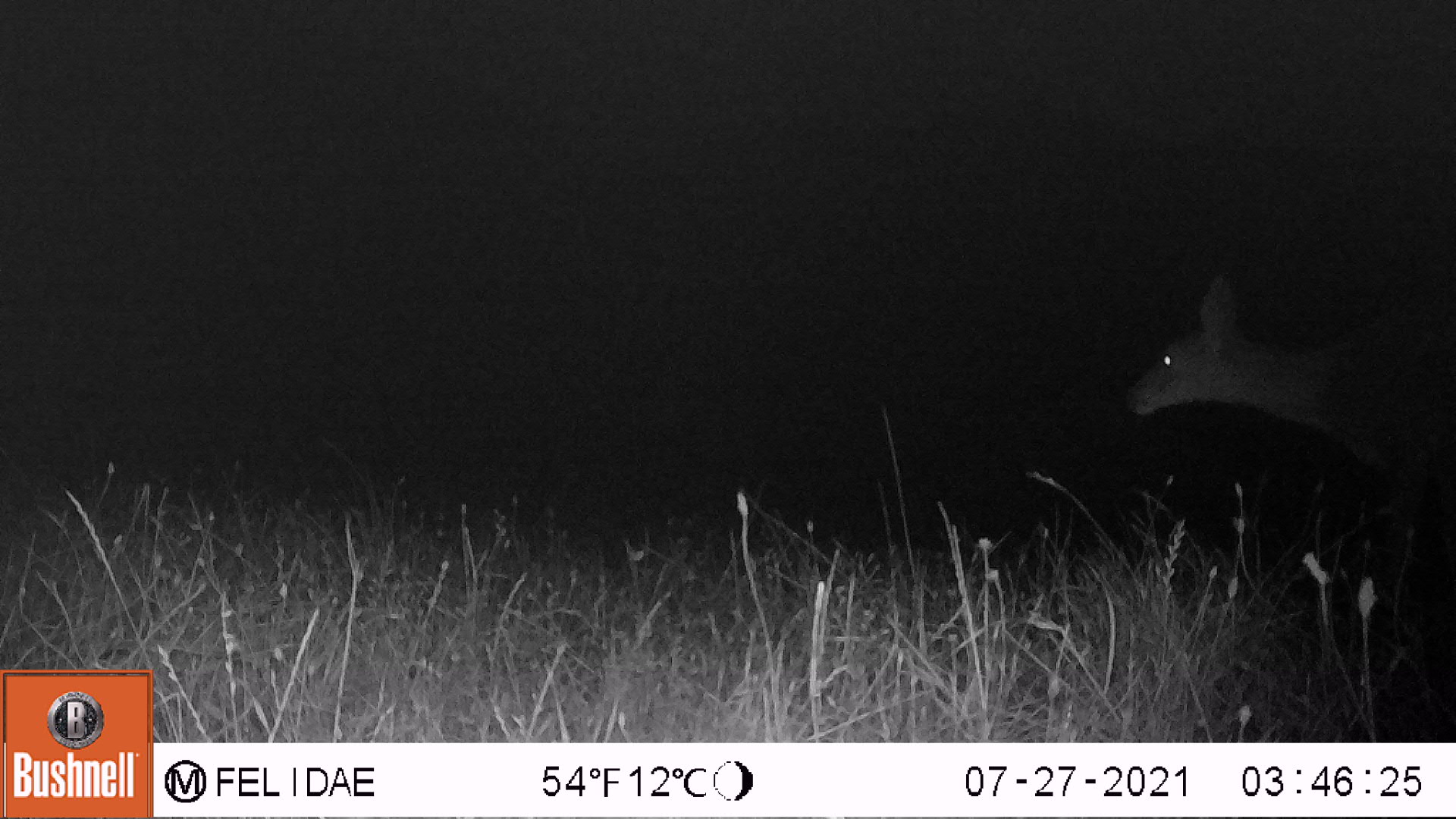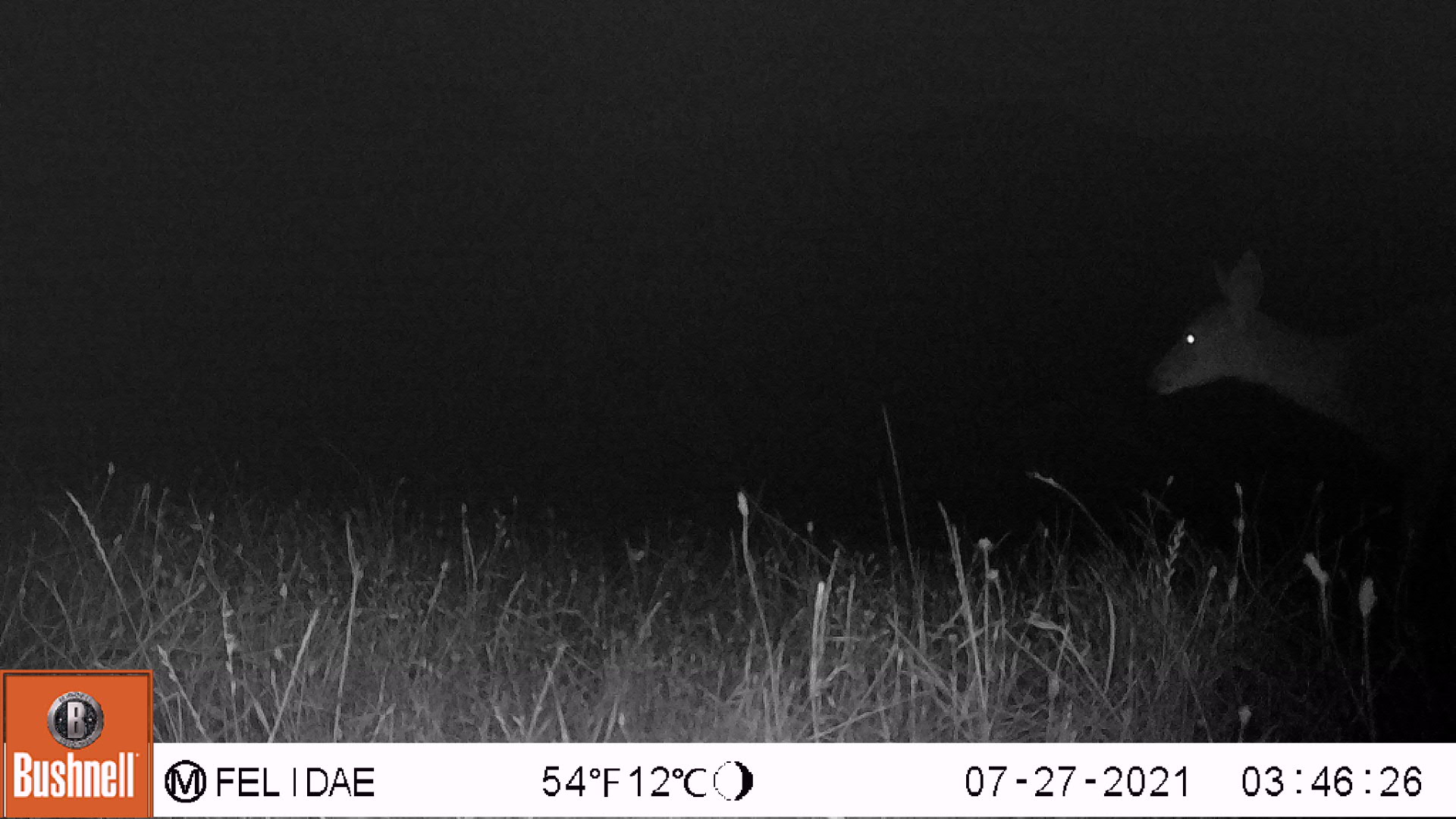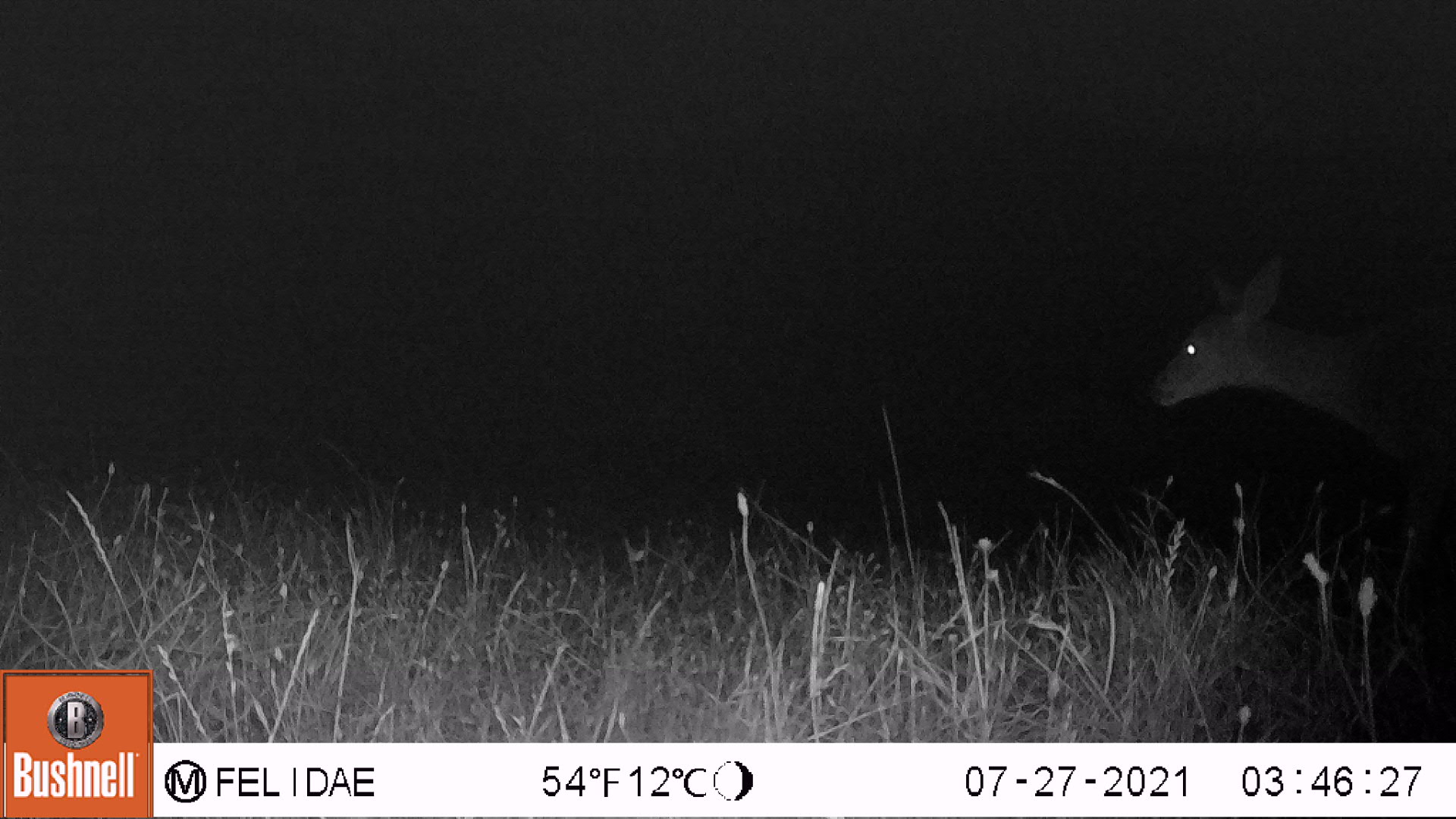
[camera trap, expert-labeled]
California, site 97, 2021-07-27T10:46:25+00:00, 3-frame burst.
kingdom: Animalia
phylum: Chordata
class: Mammalia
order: Artiodactyla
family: Cervidae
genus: Odocoileus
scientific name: Odocoileus hemionus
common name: mule deer